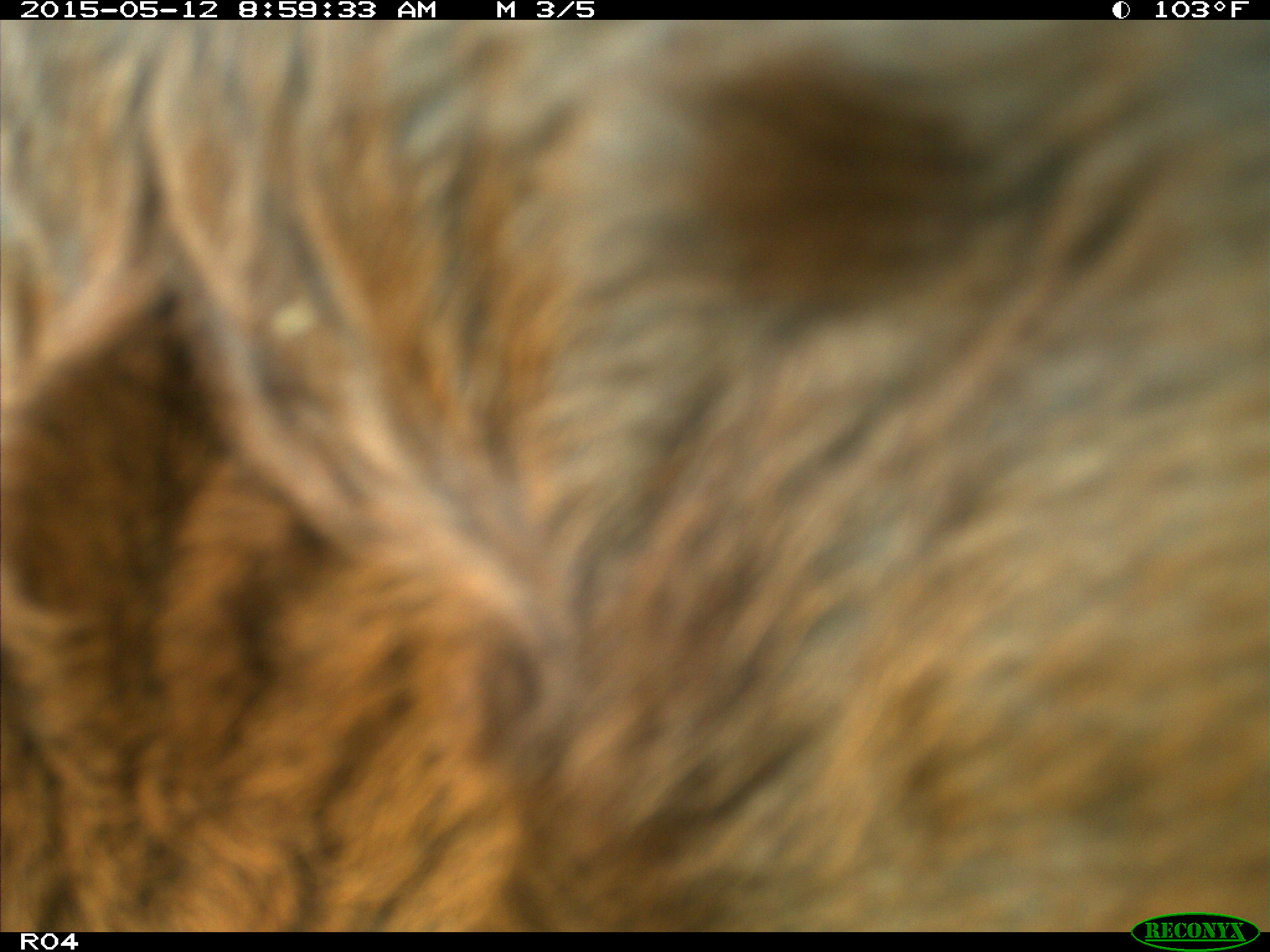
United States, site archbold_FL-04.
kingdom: Animalia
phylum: Chordata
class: Mammalia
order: Artiodactyla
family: Bovidae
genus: Bos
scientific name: Bos taurus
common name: domestic cow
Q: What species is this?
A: Bos taurus (domestic cow).